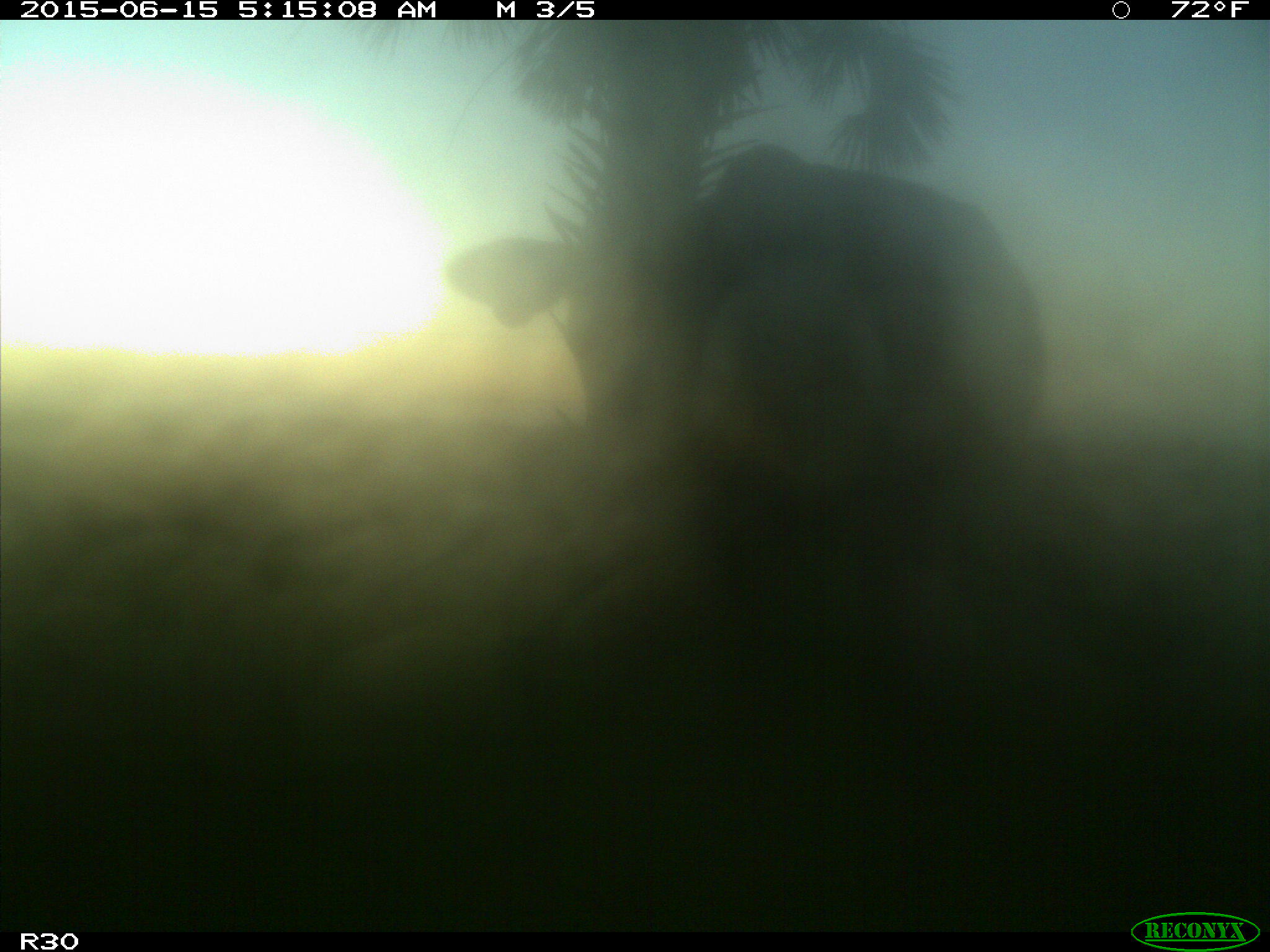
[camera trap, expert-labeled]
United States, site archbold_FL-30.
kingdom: Animalia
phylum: Chordata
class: Mammalia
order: Artiodactyla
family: Bovidae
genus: Bos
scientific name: Bos taurus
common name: domestic cow